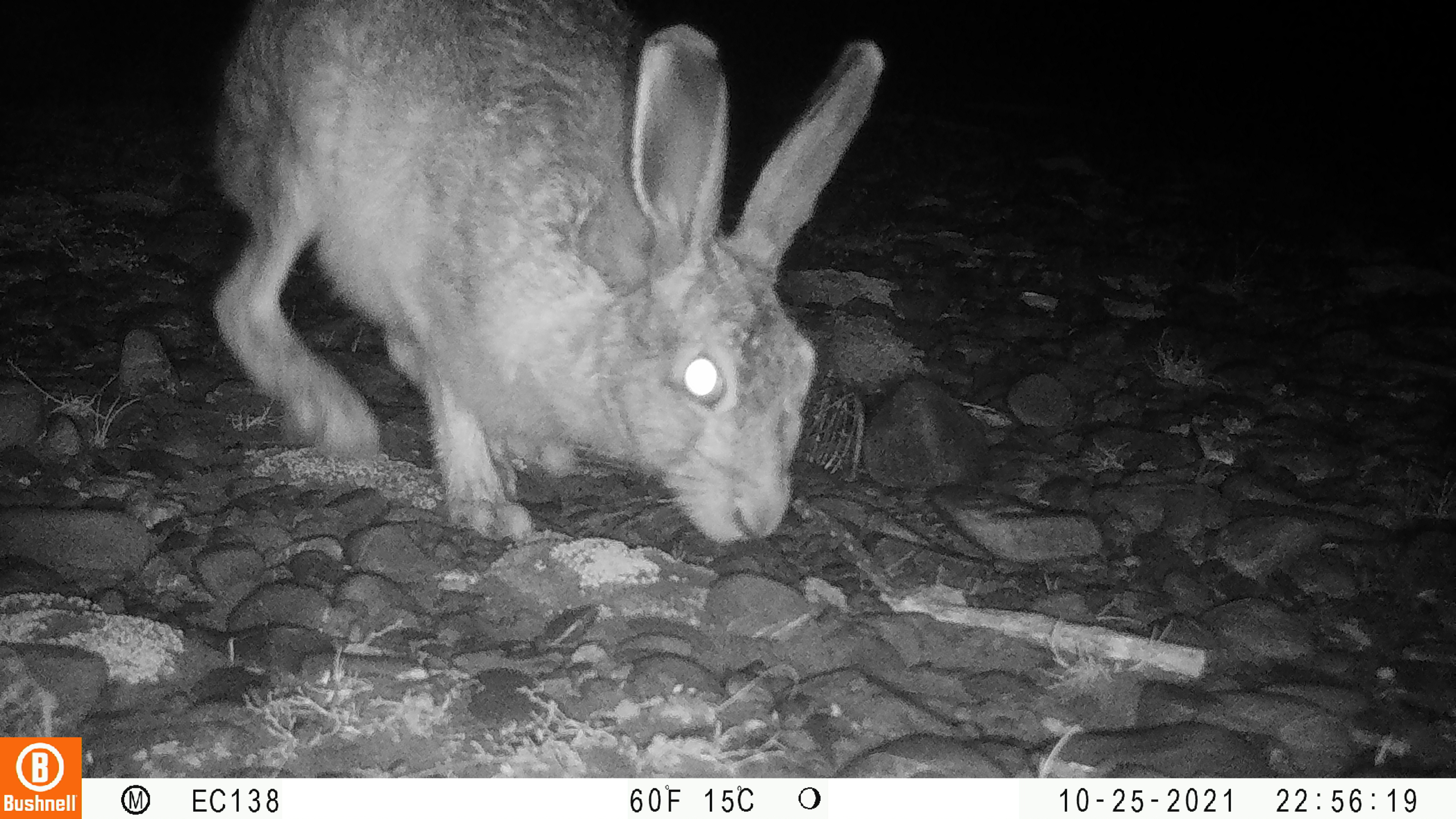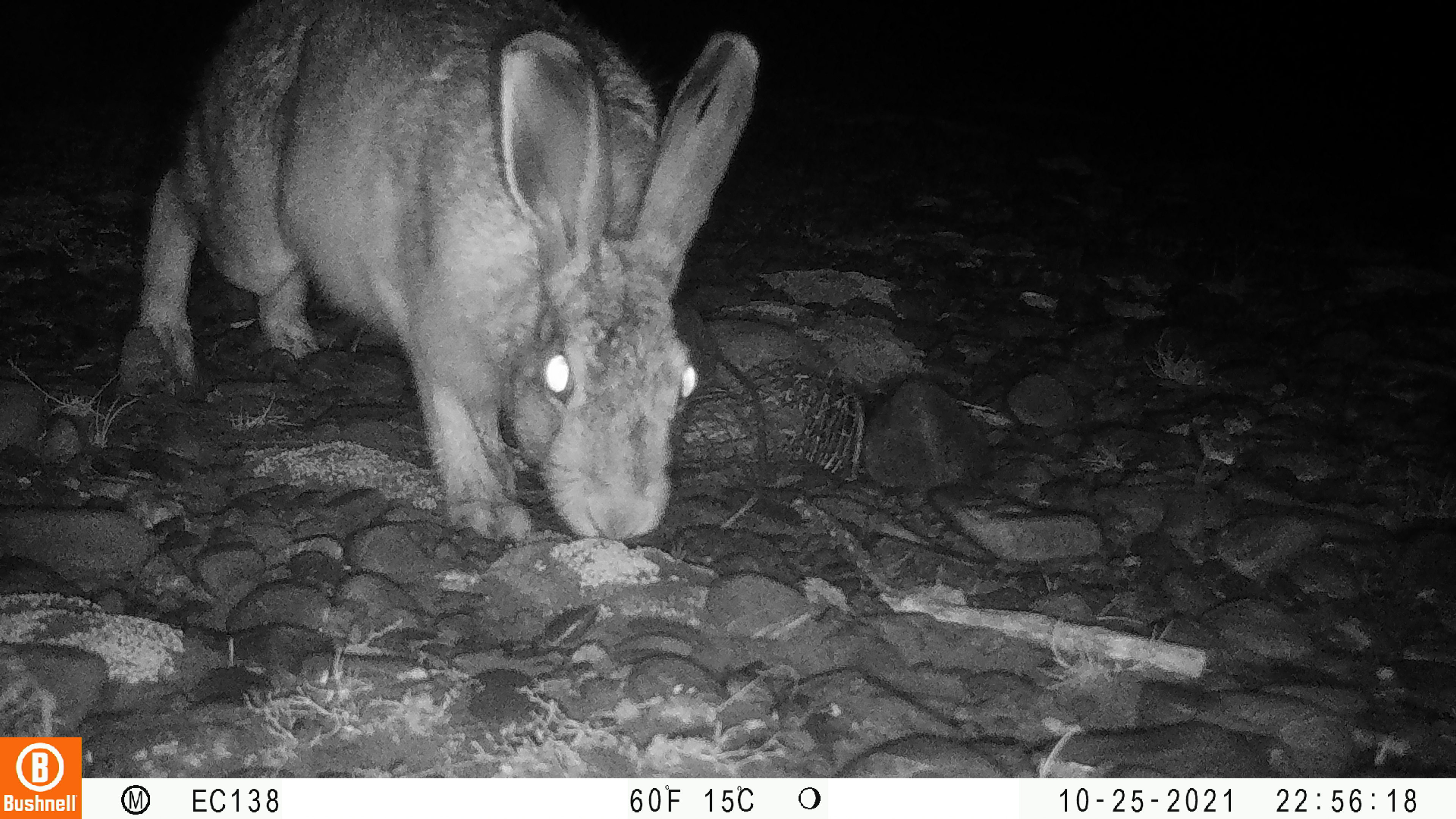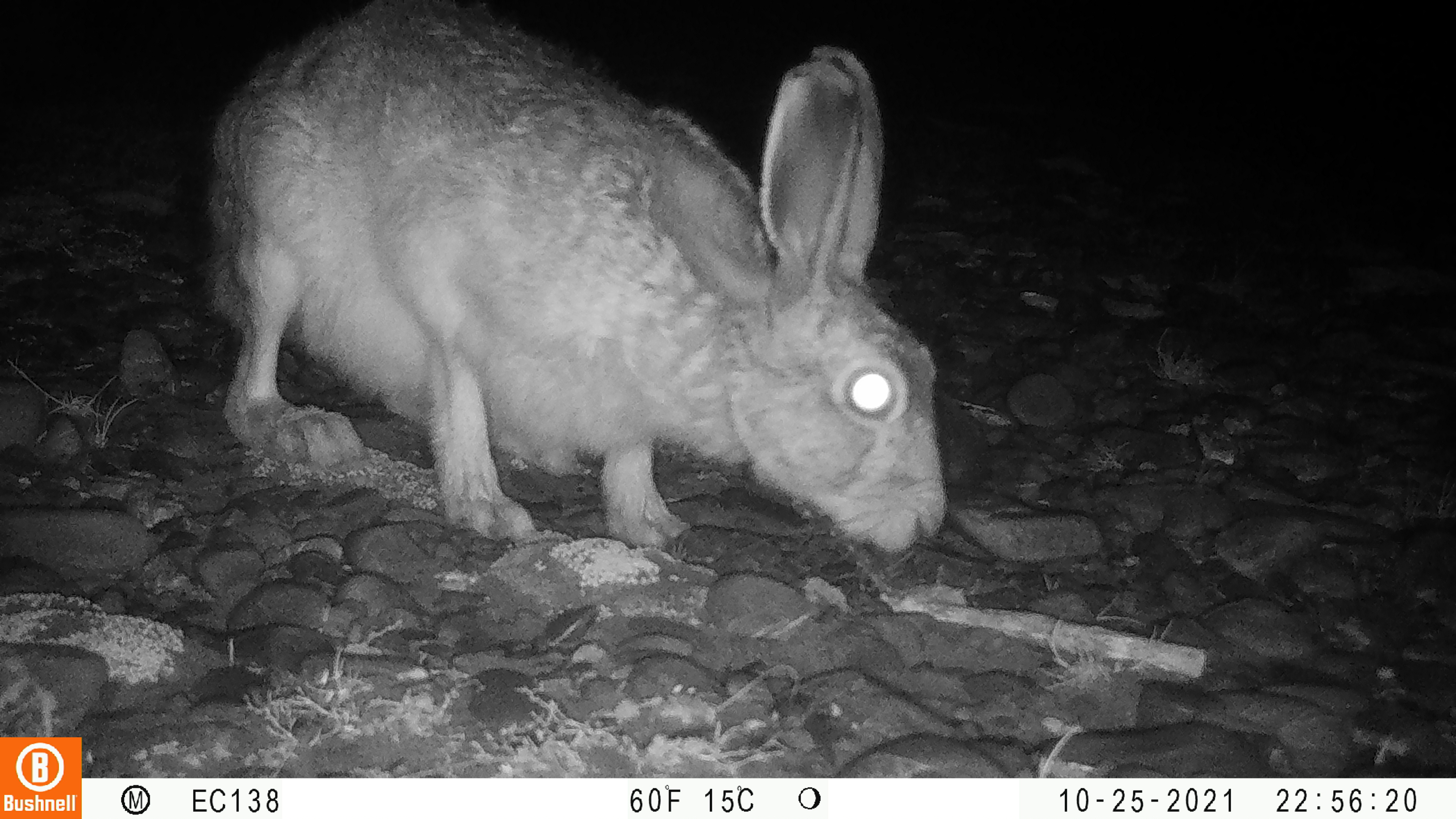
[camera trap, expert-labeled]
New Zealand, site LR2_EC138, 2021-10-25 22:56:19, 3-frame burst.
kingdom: Animalia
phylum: Chordata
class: Mammalia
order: Lagomorpha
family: Leporidae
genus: Lepus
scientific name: Lepus europaeus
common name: brown hare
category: hare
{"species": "hare (brown hare) (Lepus europaeus)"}